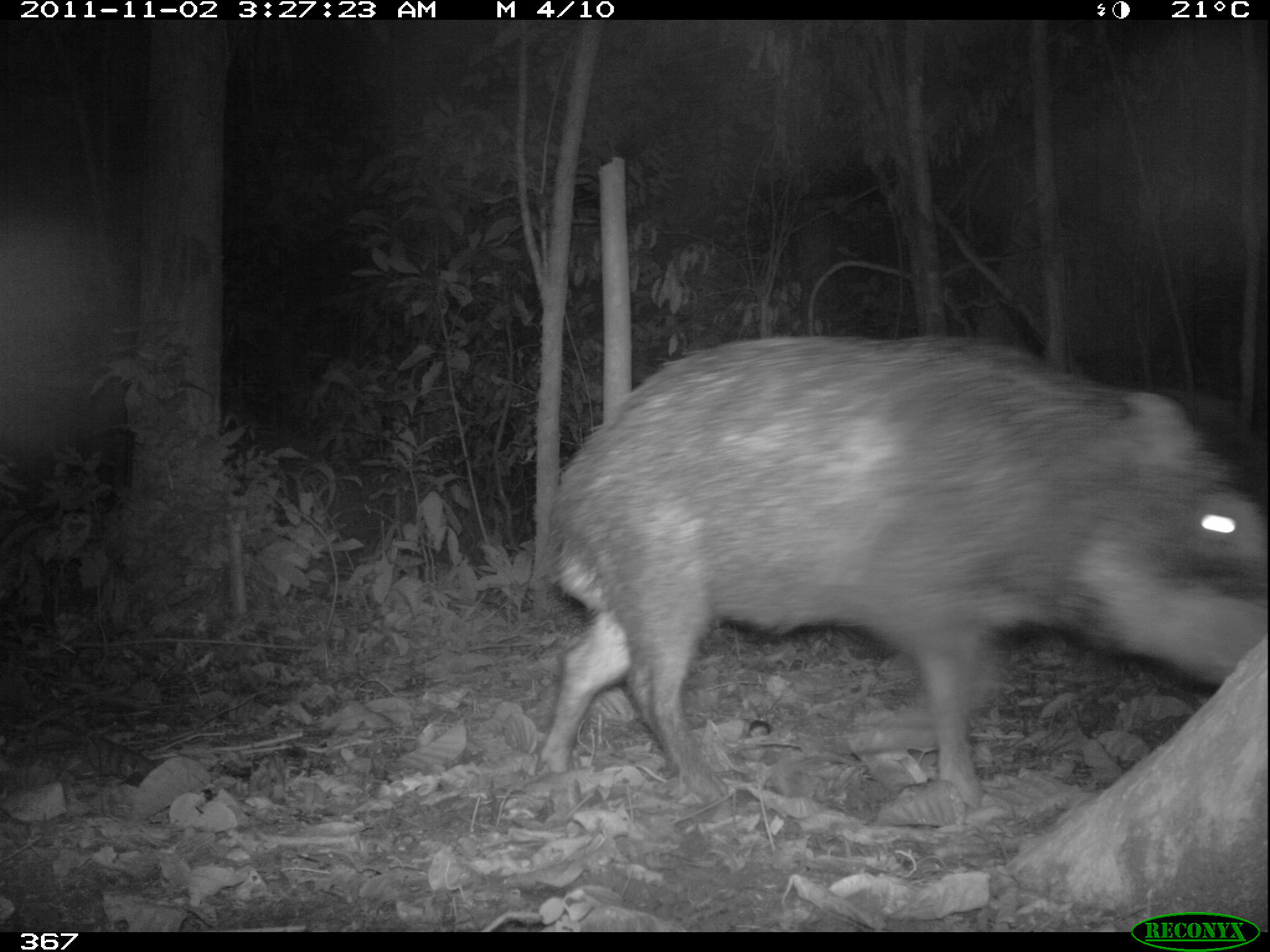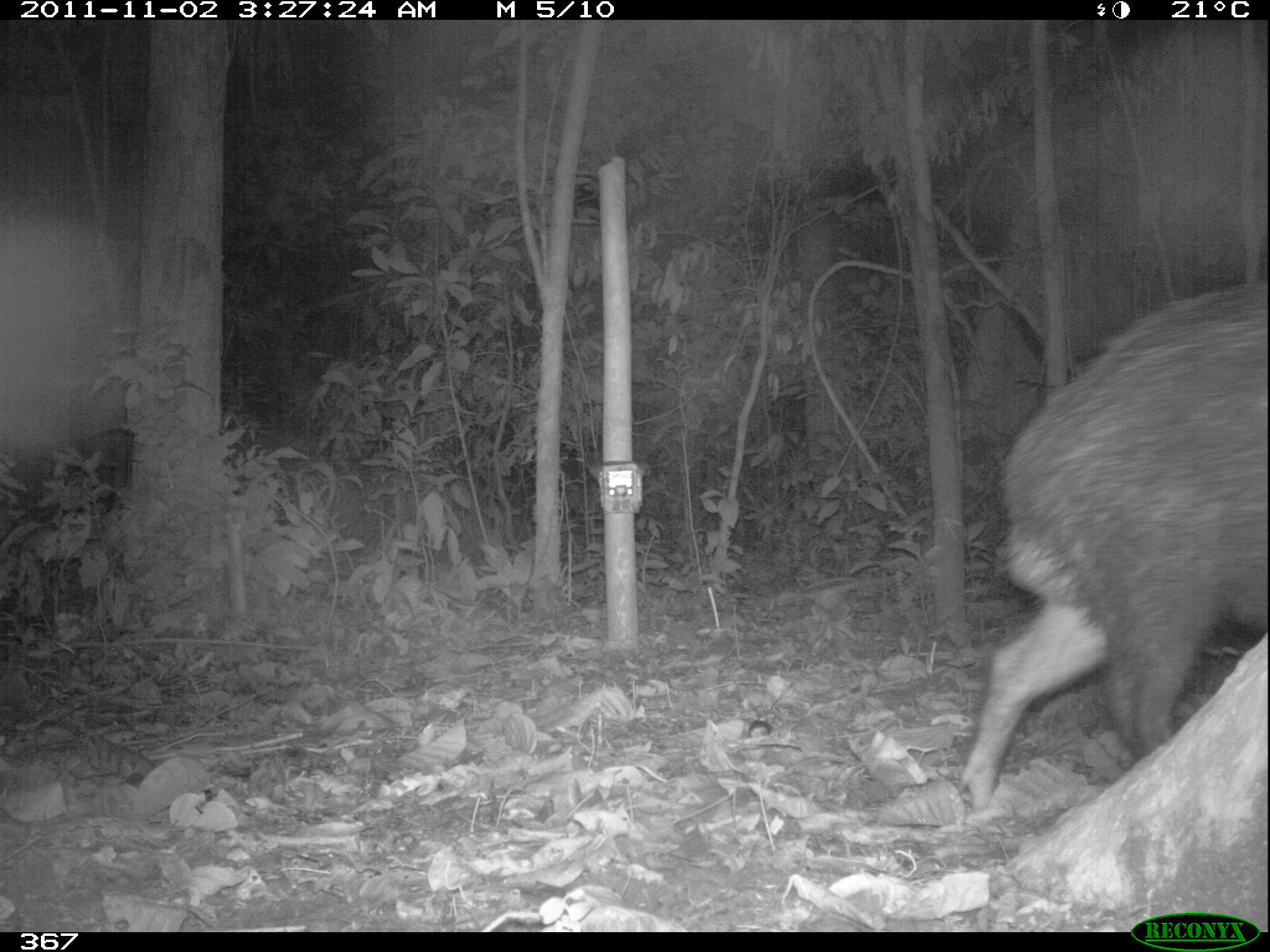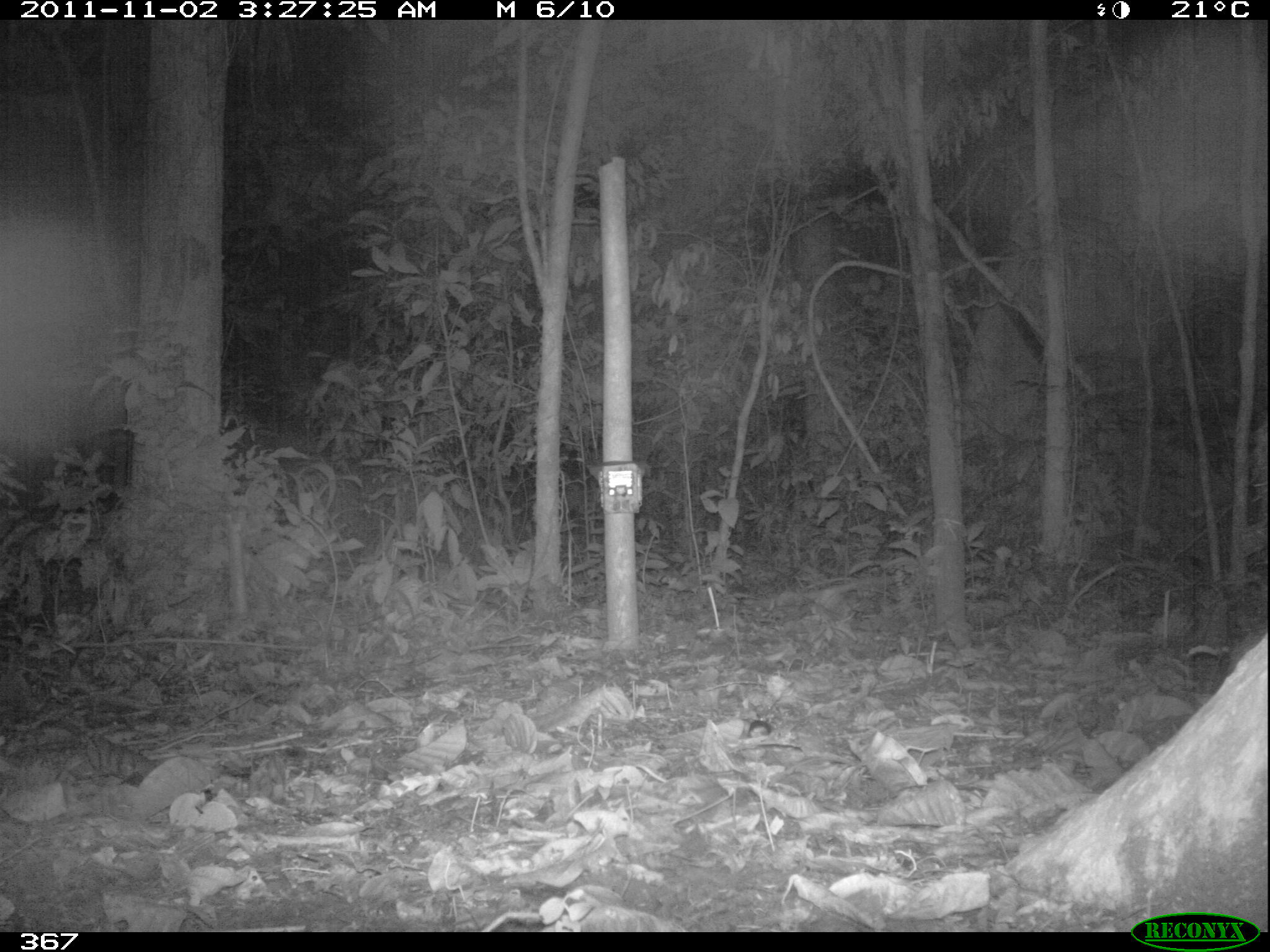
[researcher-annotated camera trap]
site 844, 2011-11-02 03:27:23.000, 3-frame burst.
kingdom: Animalia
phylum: Chordata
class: Mammalia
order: Artiodactyla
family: Tayassuidae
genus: Tayassu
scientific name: Tayassu pecari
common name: white-lipped peccary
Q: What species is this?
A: Tayassu pecari (white-lipped peccary).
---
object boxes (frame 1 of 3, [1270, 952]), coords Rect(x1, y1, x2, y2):
tayassu pecari: Rect(536, 328, 1267, 807)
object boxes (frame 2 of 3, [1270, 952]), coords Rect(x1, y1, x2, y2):
tayassu pecari: Rect(954, 281, 1267, 814)